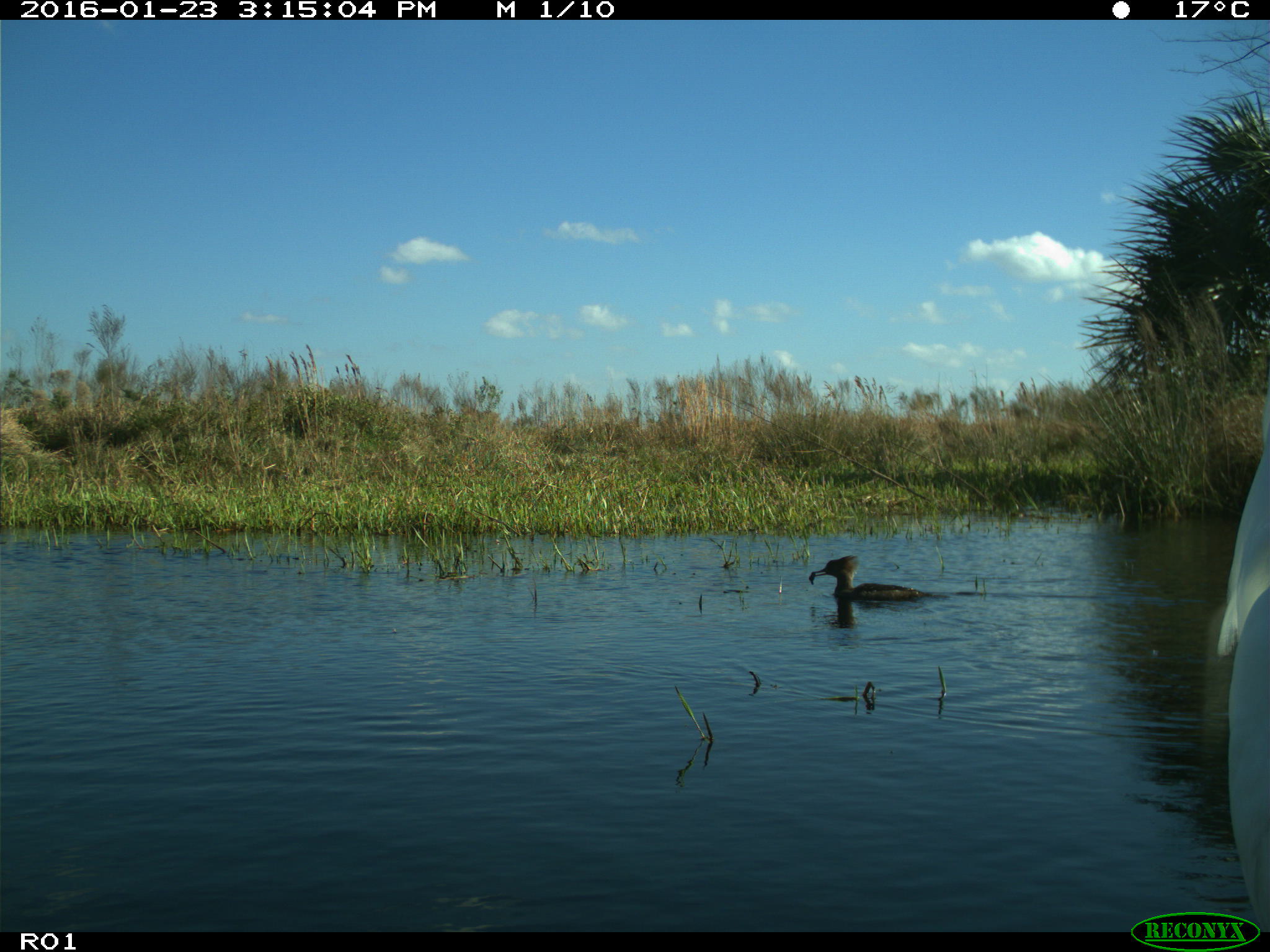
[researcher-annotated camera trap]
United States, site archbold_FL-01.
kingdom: Animalia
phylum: Chordata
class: Aves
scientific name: Aves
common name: birds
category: unidentified bird